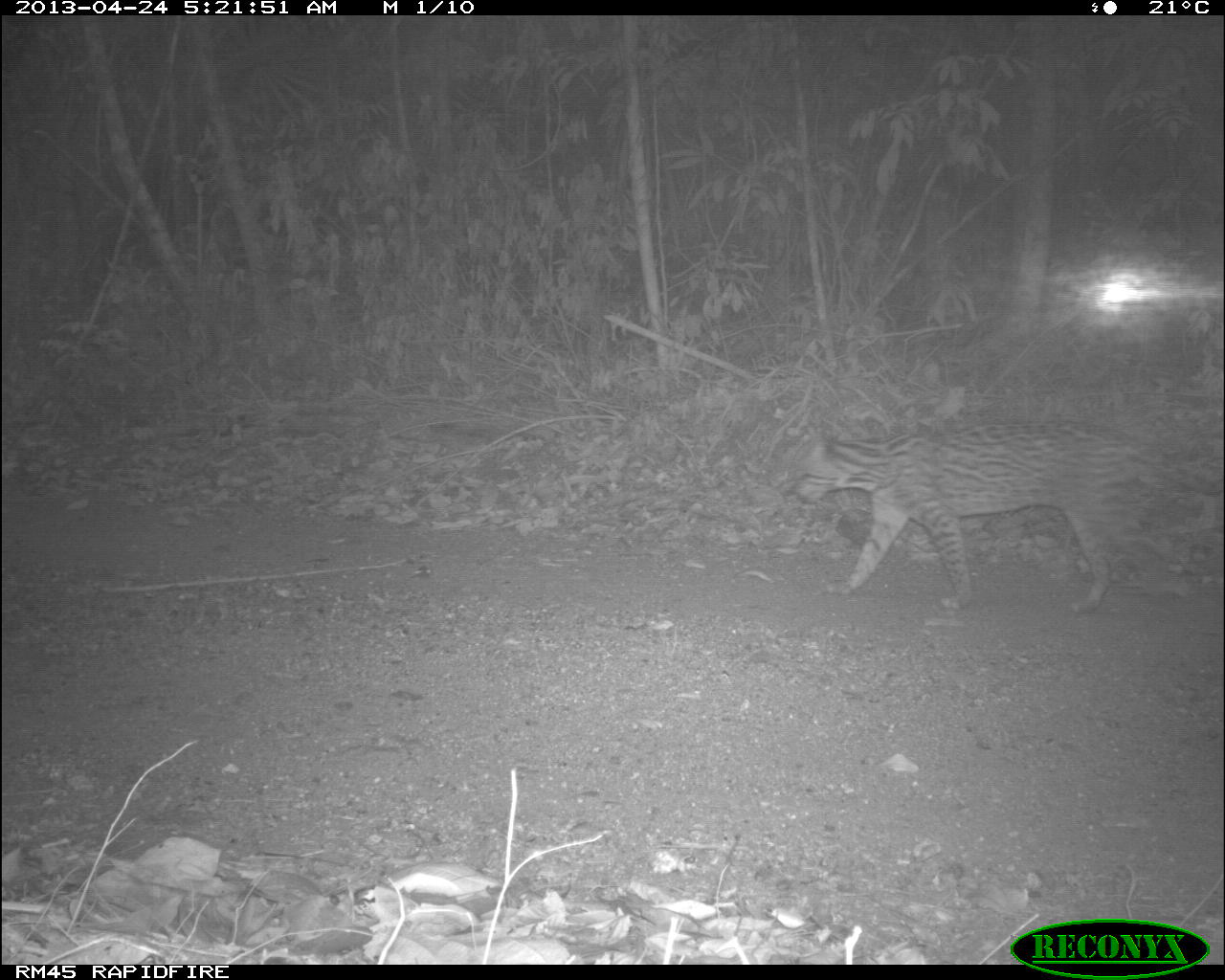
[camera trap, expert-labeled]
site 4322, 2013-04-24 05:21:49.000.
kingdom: Animalia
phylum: Chordata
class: Mammalia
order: Carnivora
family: Felidae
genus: Leopardus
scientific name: Leopardus pardalis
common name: ocelot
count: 1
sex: male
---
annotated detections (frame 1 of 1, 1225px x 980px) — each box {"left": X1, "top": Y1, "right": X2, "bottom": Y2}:
leopardus pardalis: {"left": 785, "top": 420, "right": 1225, "bottom": 613}